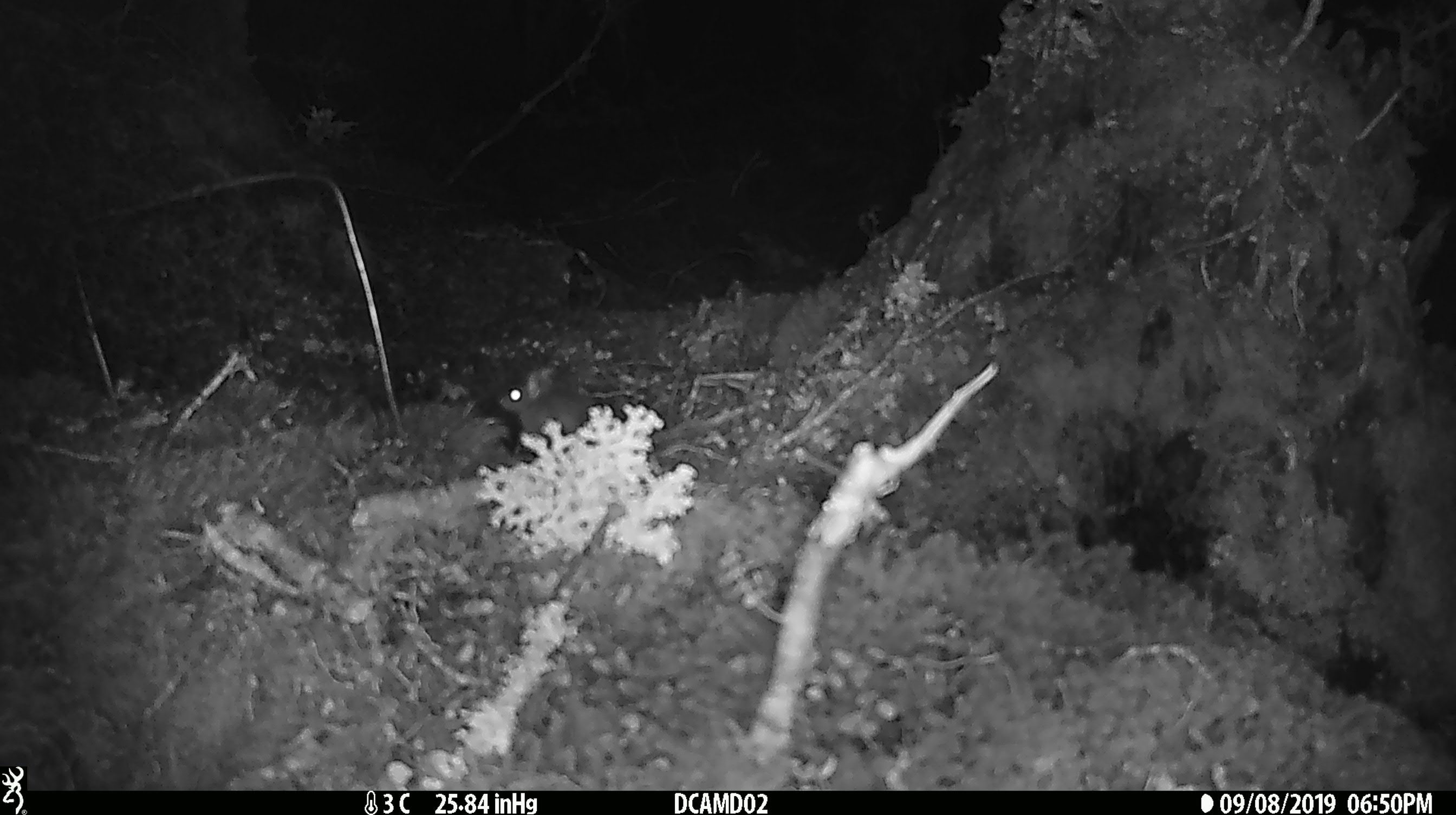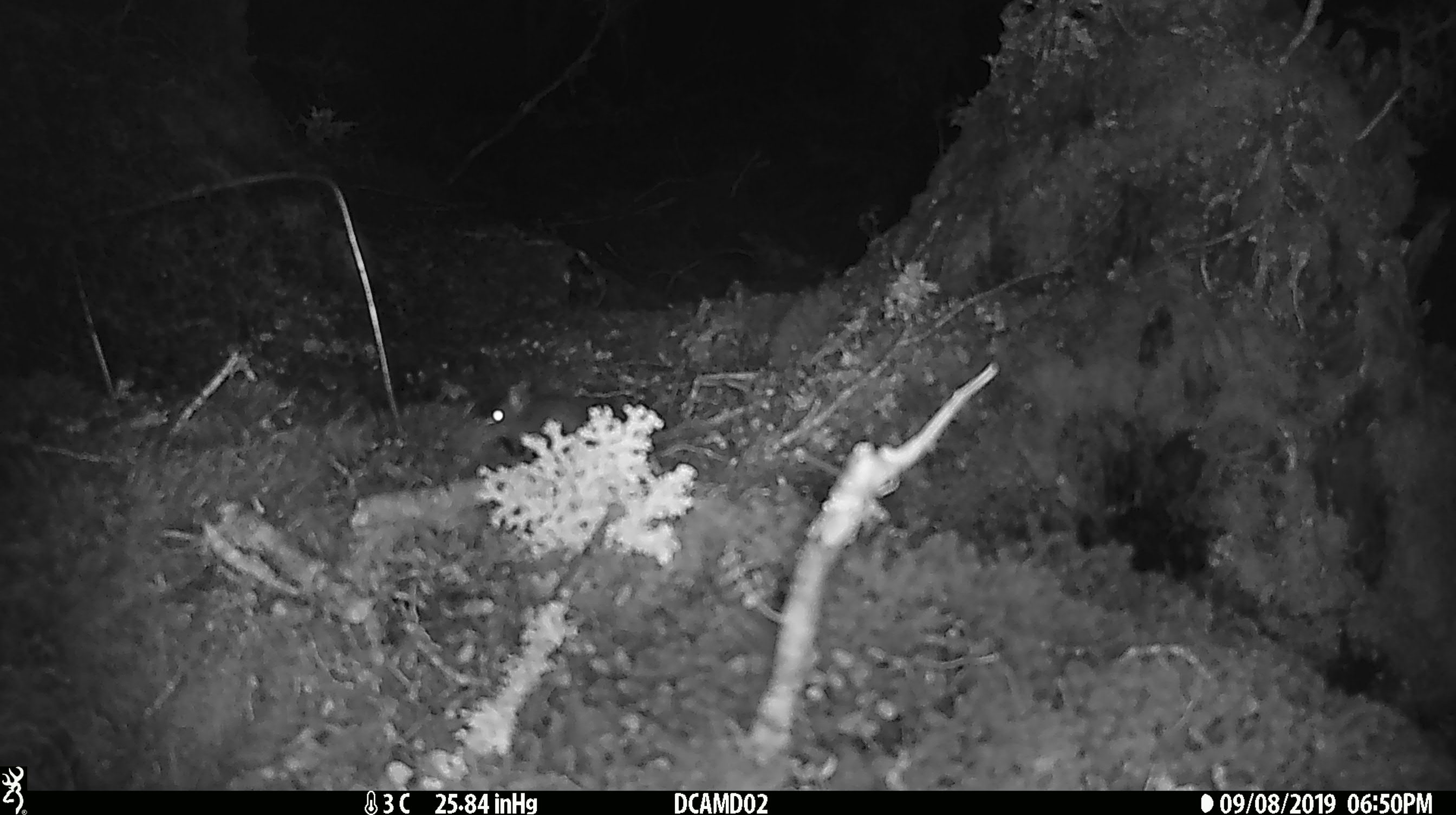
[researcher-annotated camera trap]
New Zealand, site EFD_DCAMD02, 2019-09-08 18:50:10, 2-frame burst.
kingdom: Animalia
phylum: Chordata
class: Mammalia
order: Rodentia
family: Muridae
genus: Mus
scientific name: Mus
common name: mouse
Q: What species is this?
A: Mouse (Mus).